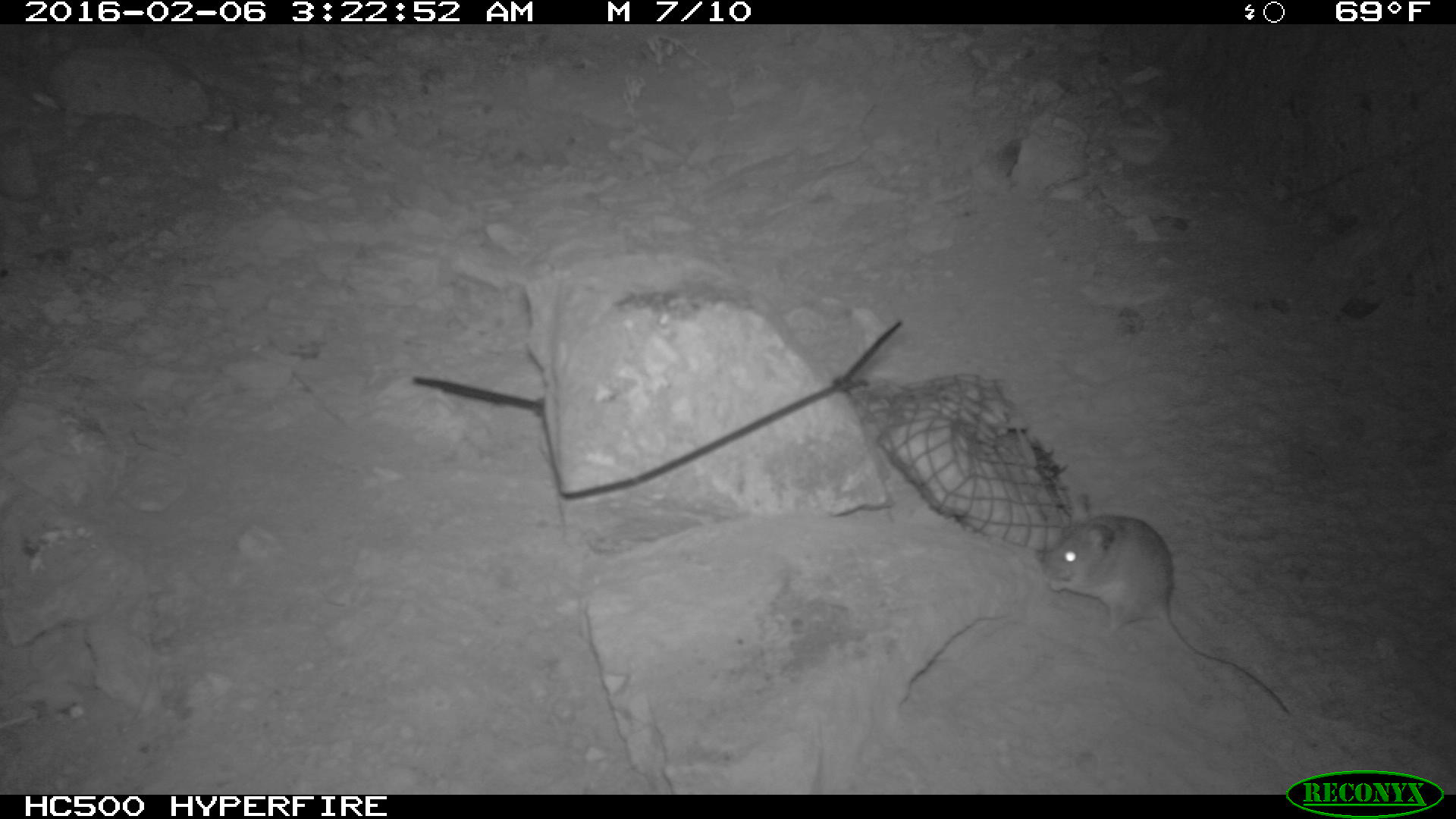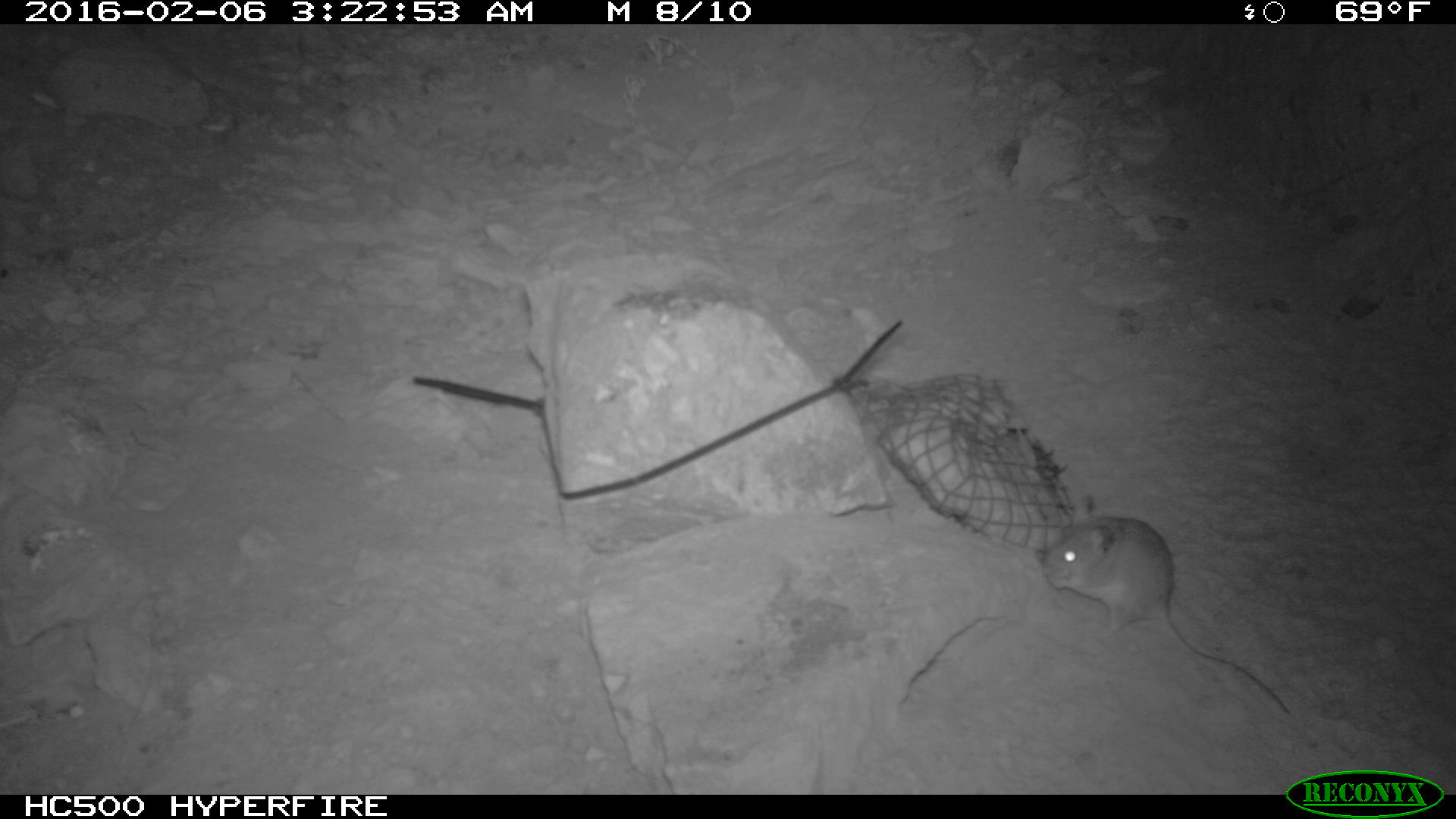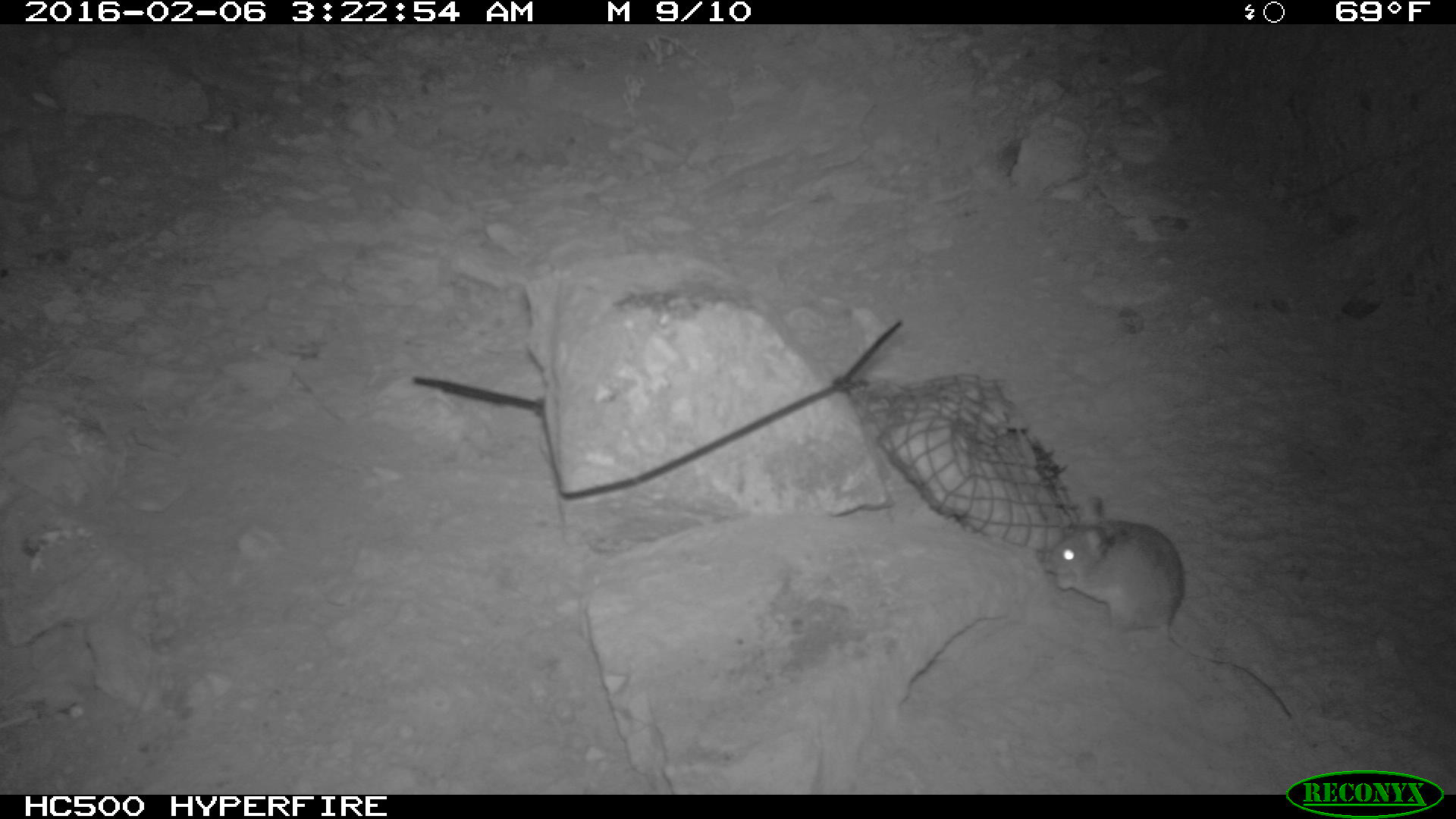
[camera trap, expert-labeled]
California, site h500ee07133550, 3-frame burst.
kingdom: Animalia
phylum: Chordata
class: Mammalia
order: Rodentia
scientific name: Rodentia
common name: rodent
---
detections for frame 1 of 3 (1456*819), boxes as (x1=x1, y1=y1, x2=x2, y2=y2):
rodent: (x1=1043, y1=491, x2=1290, y2=717)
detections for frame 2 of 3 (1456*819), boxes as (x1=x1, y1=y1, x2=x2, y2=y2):
rodent: (x1=1042, y1=495, x2=1290, y2=714)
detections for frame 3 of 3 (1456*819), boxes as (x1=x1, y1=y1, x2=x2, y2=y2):
rodent: (x1=1038, y1=492, x2=1293, y2=723)